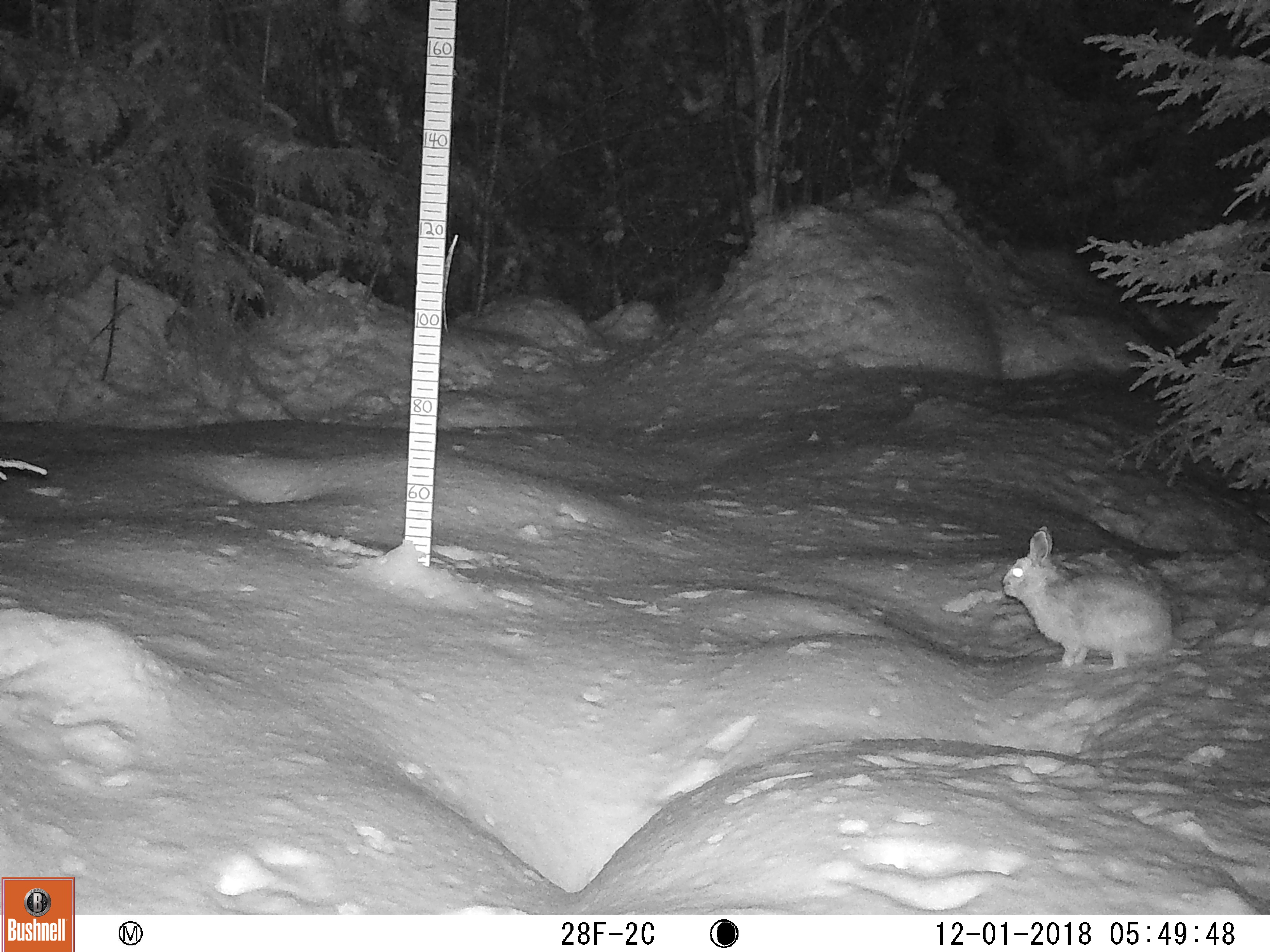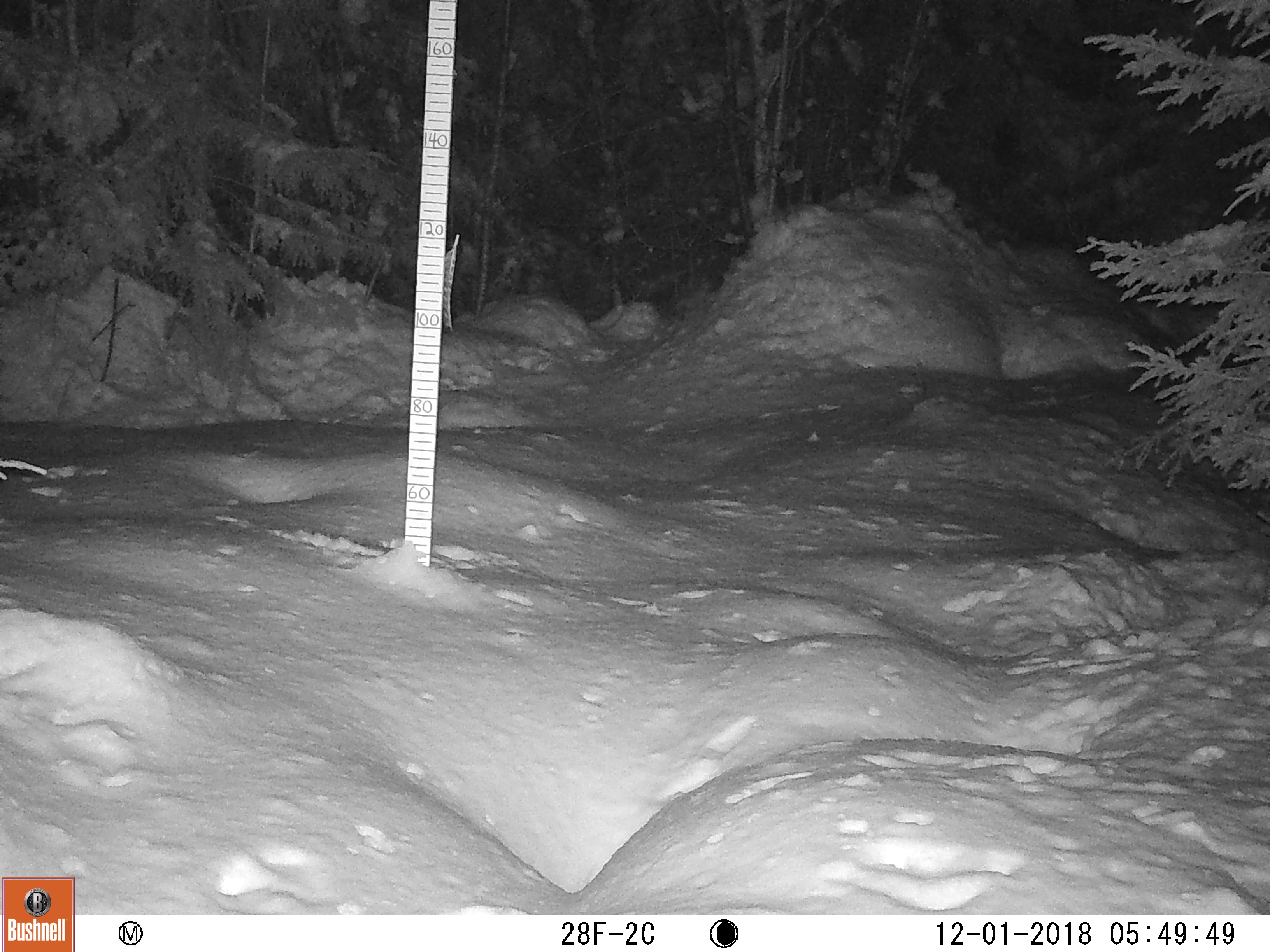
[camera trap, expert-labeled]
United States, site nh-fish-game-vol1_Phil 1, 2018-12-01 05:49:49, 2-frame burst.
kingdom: Animalia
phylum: Chordata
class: Mammalia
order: Lagomorpha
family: Leporidae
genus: Lepus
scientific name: Lepus americanus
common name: snowshoe hare